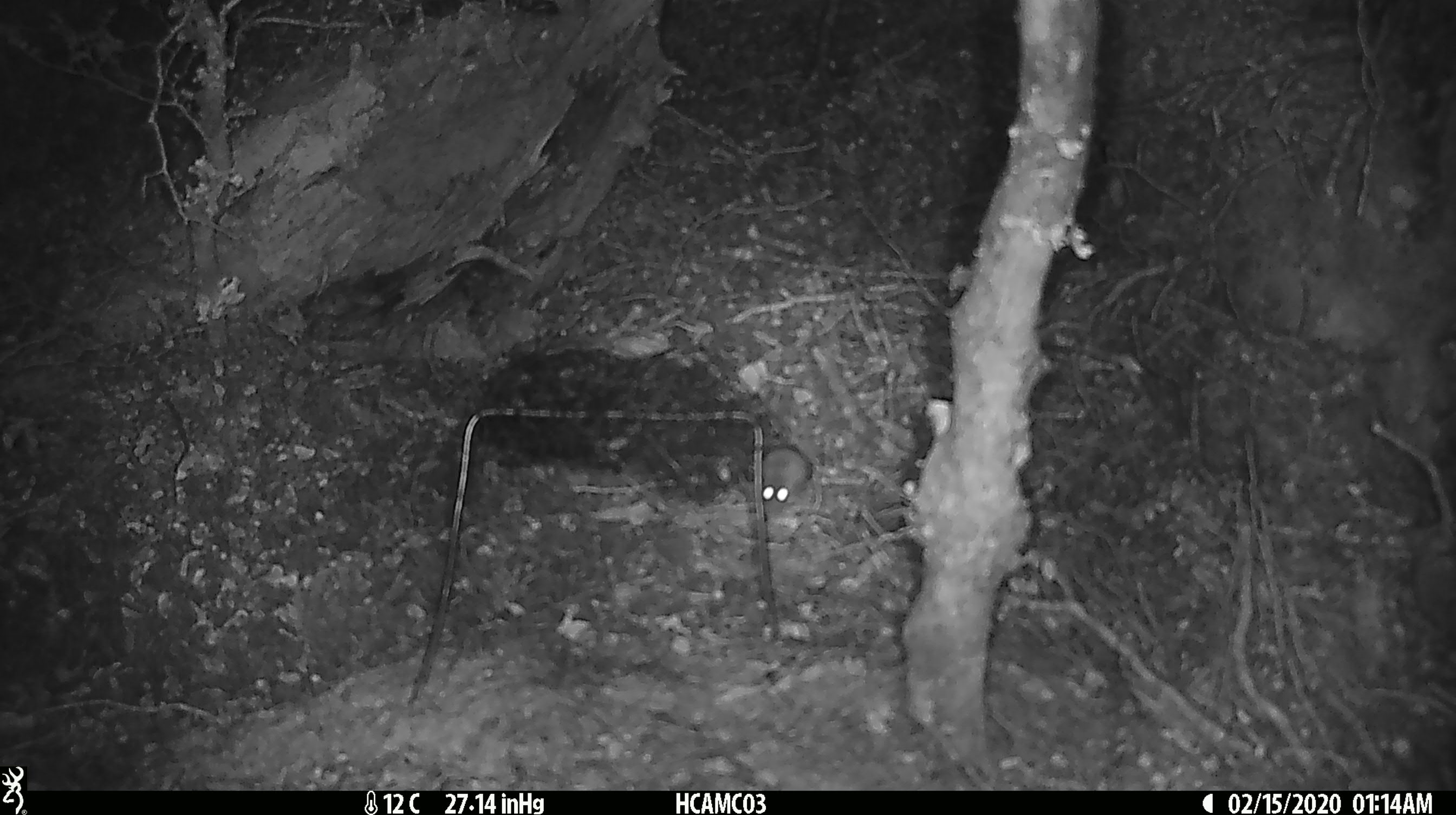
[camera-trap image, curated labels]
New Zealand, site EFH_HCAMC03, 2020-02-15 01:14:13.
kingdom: Animalia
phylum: Chordata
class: Mammalia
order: Rodentia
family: Muridae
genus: Mus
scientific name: Mus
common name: mouse